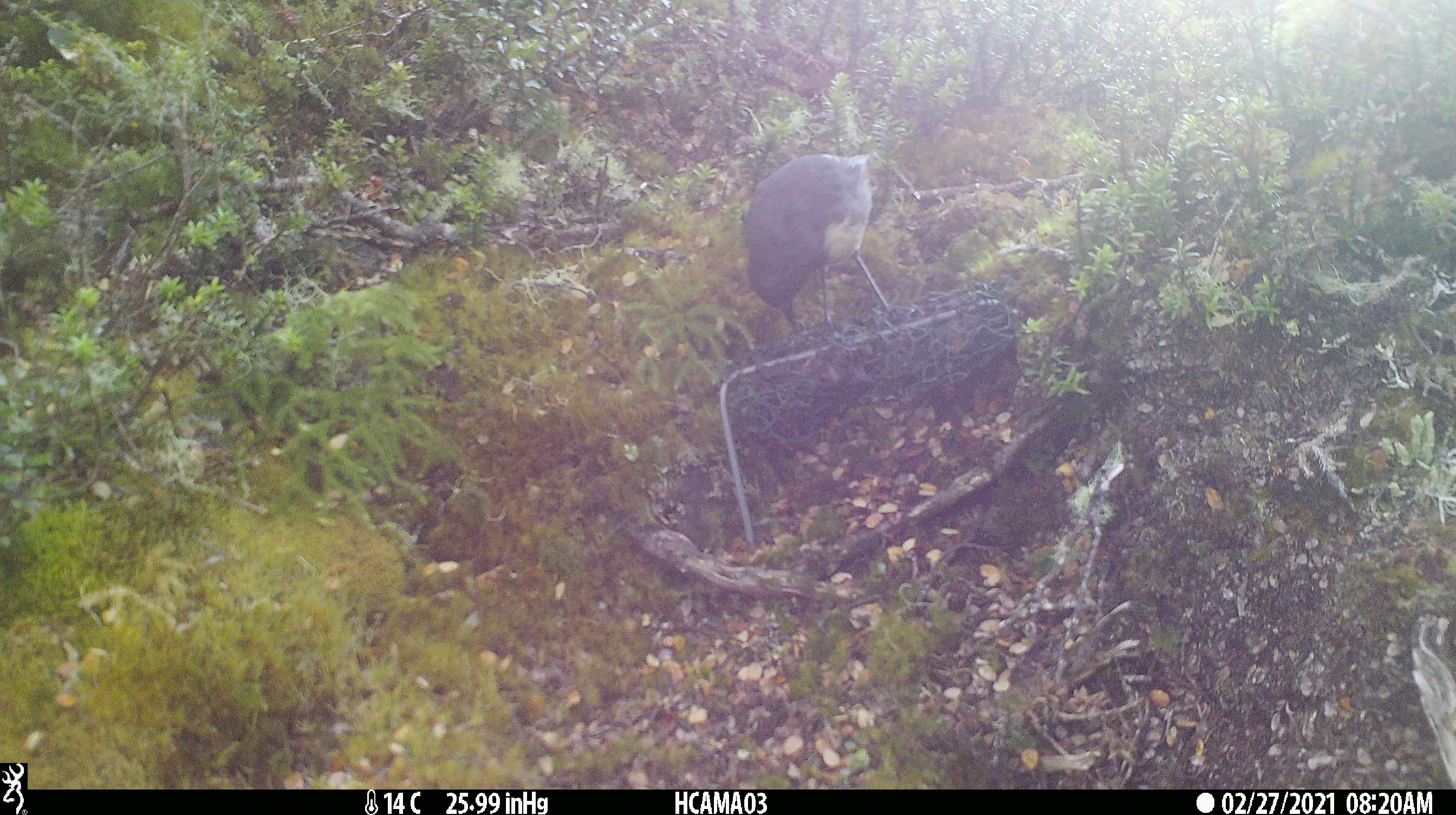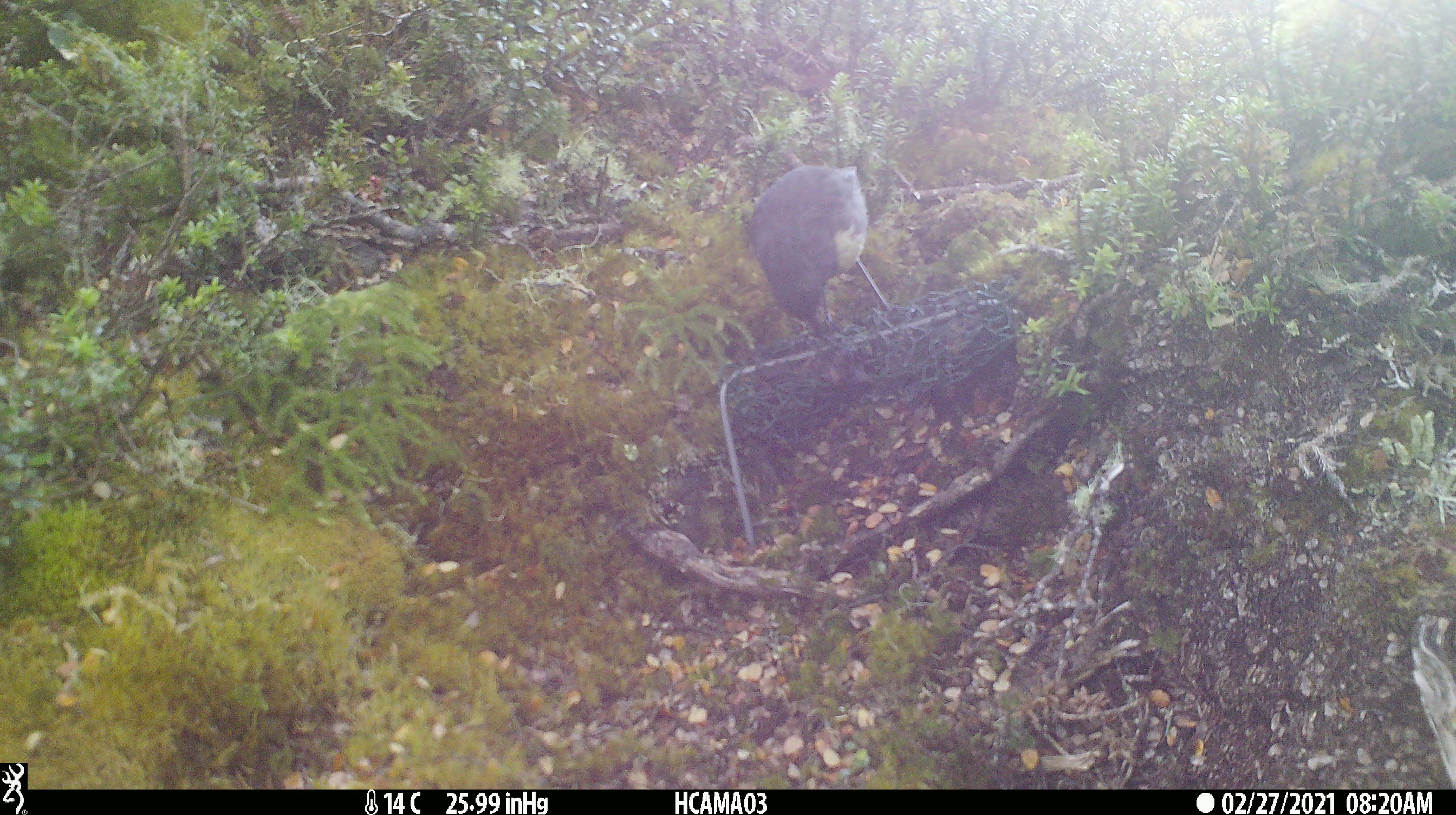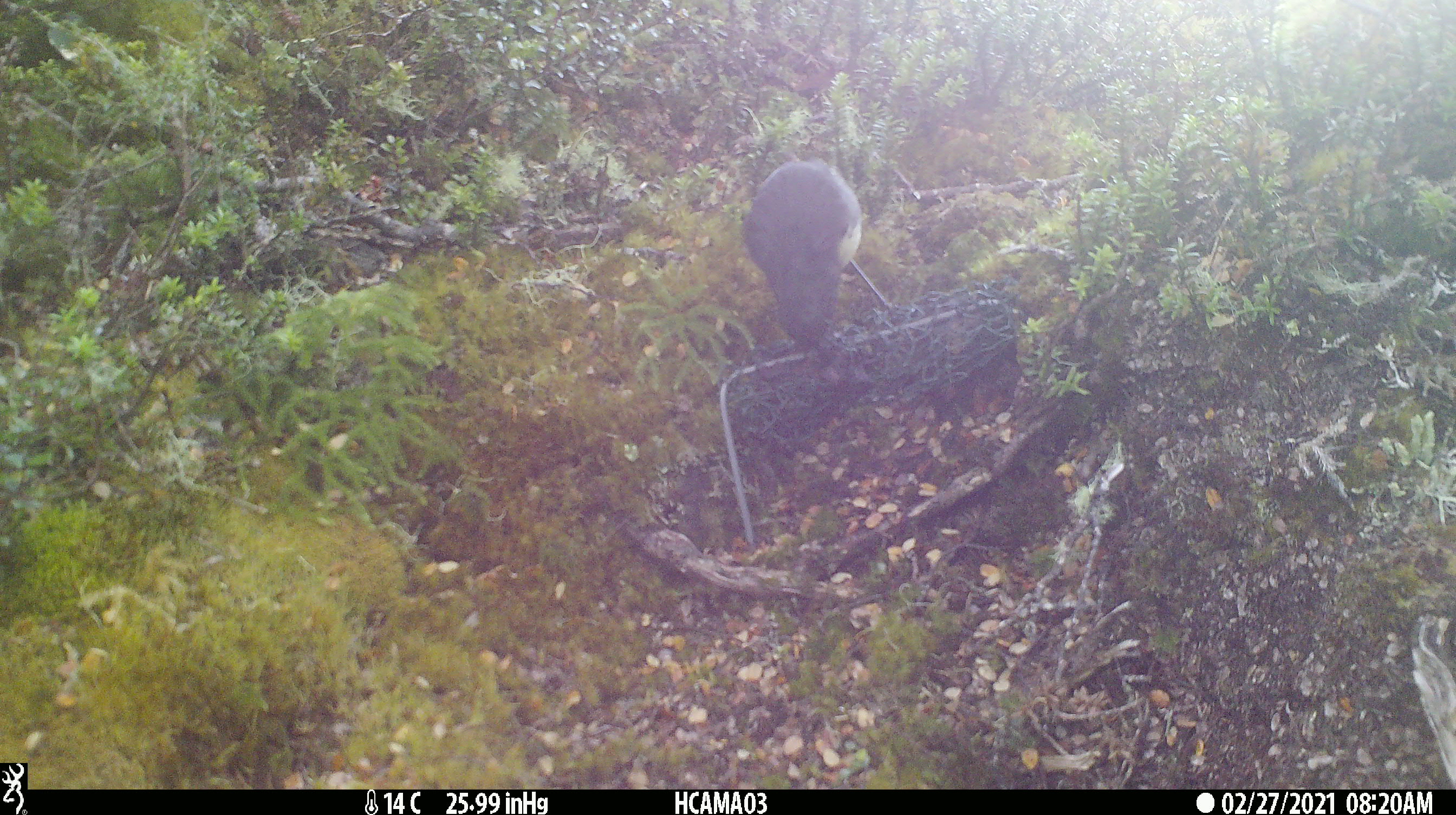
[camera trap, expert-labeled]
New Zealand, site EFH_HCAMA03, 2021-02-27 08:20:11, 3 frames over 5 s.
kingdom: Animalia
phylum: Chordata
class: Aves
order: Passeriformes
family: Petroicidae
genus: Petroica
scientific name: Petroica australis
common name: new zealand robin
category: robin